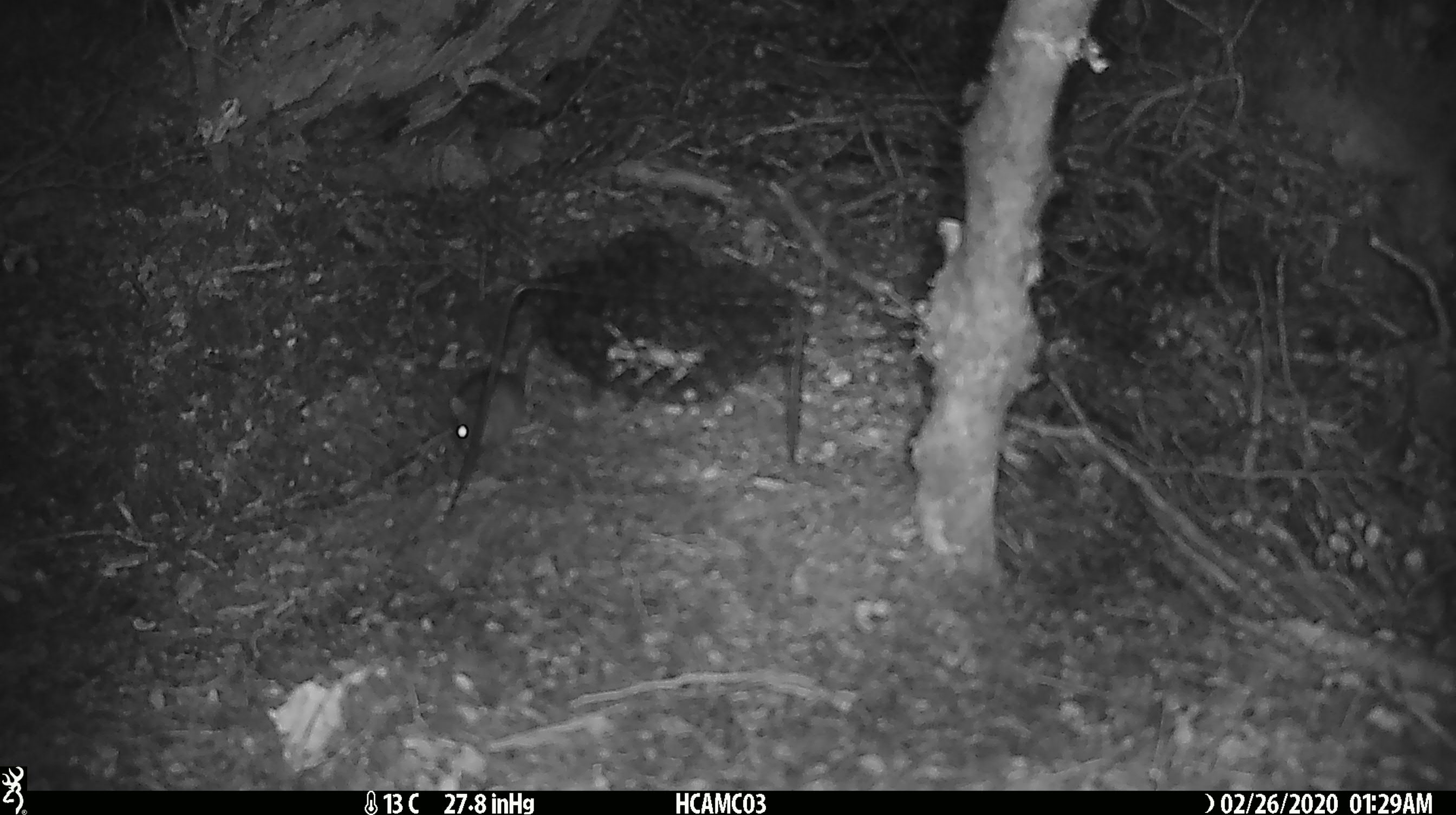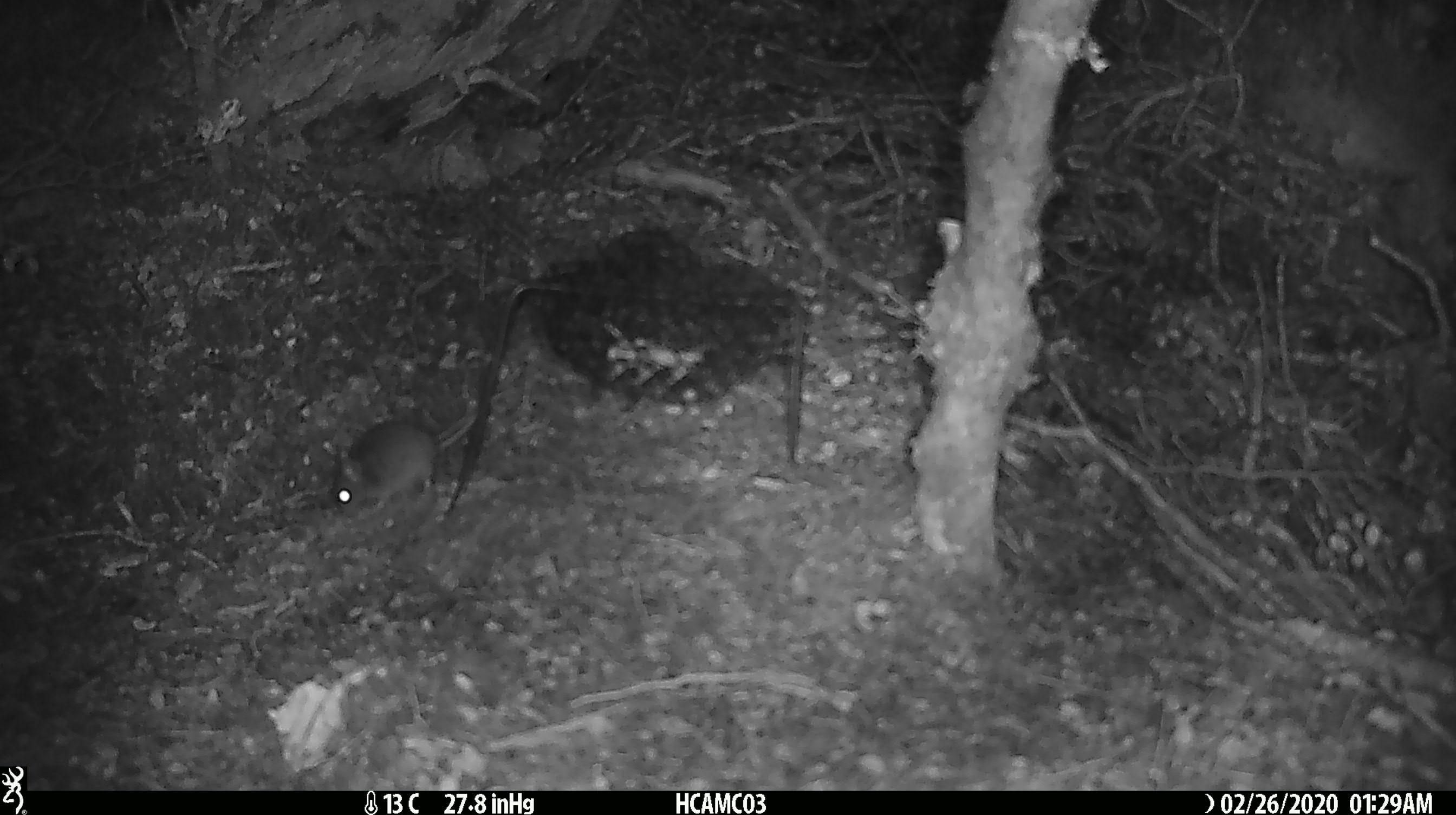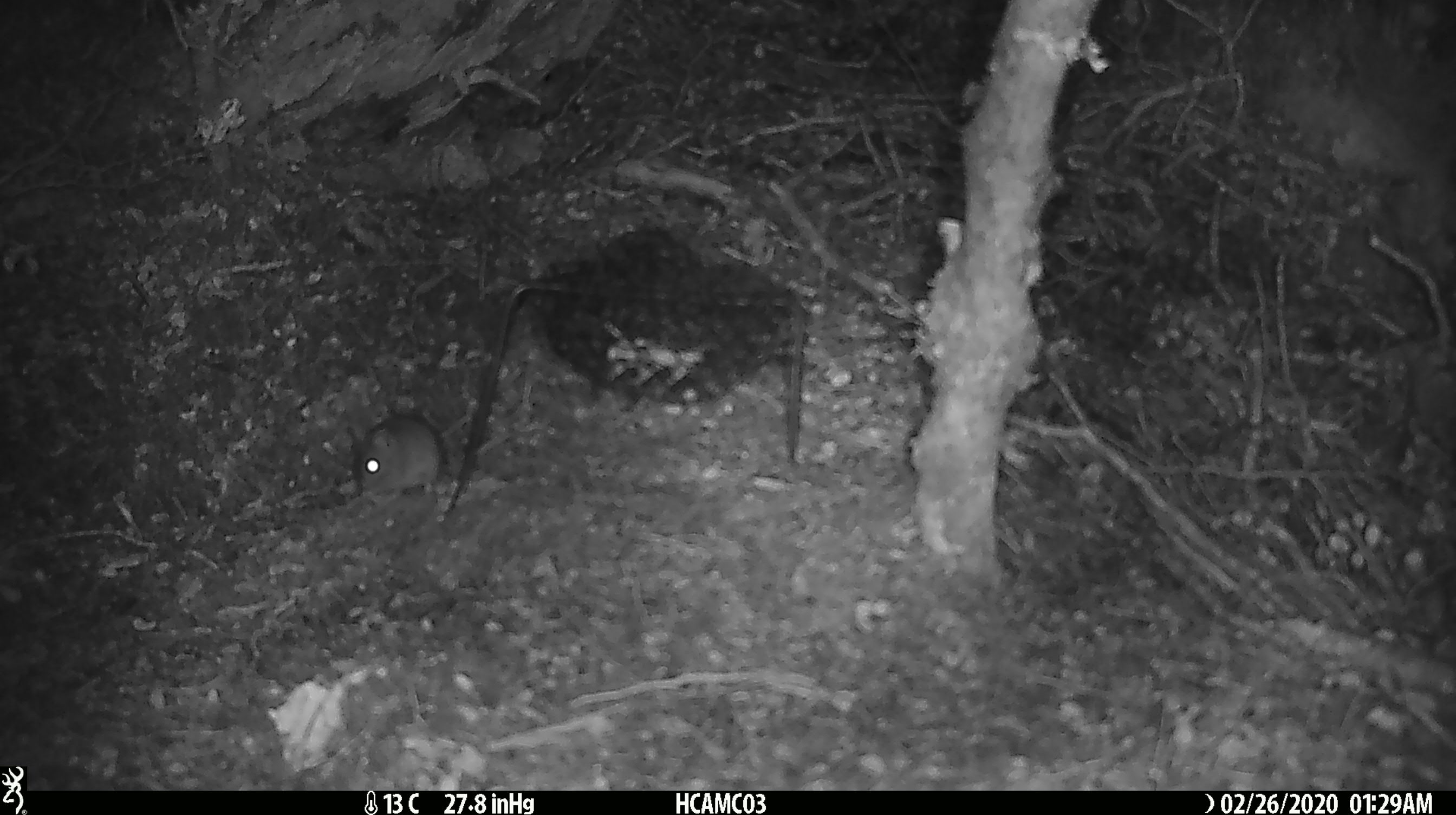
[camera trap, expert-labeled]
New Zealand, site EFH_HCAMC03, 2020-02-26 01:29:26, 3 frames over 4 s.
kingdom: Animalia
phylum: Chordata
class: Mammalia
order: Rodentia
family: Muridae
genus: Mus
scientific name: Mus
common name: mouse